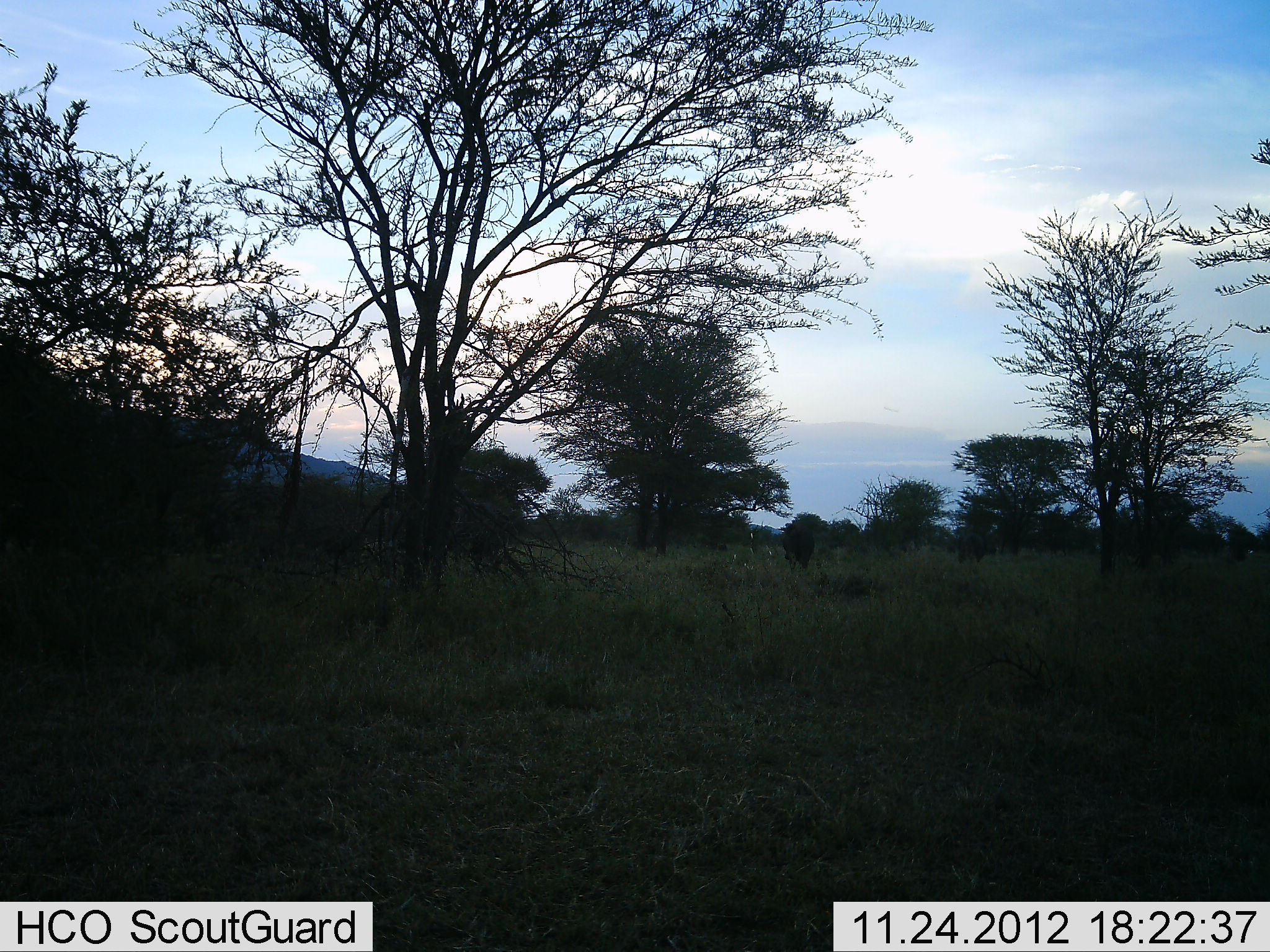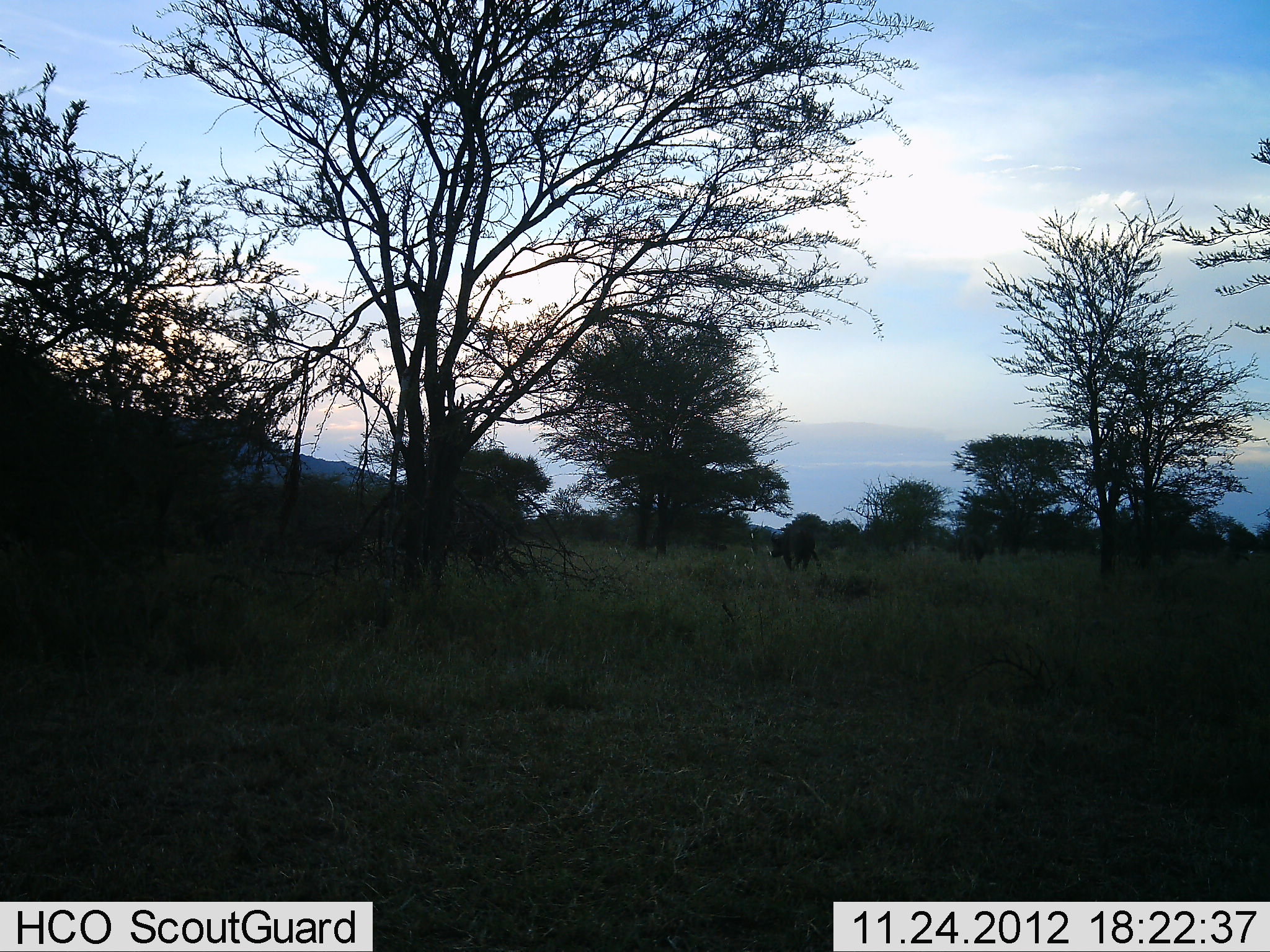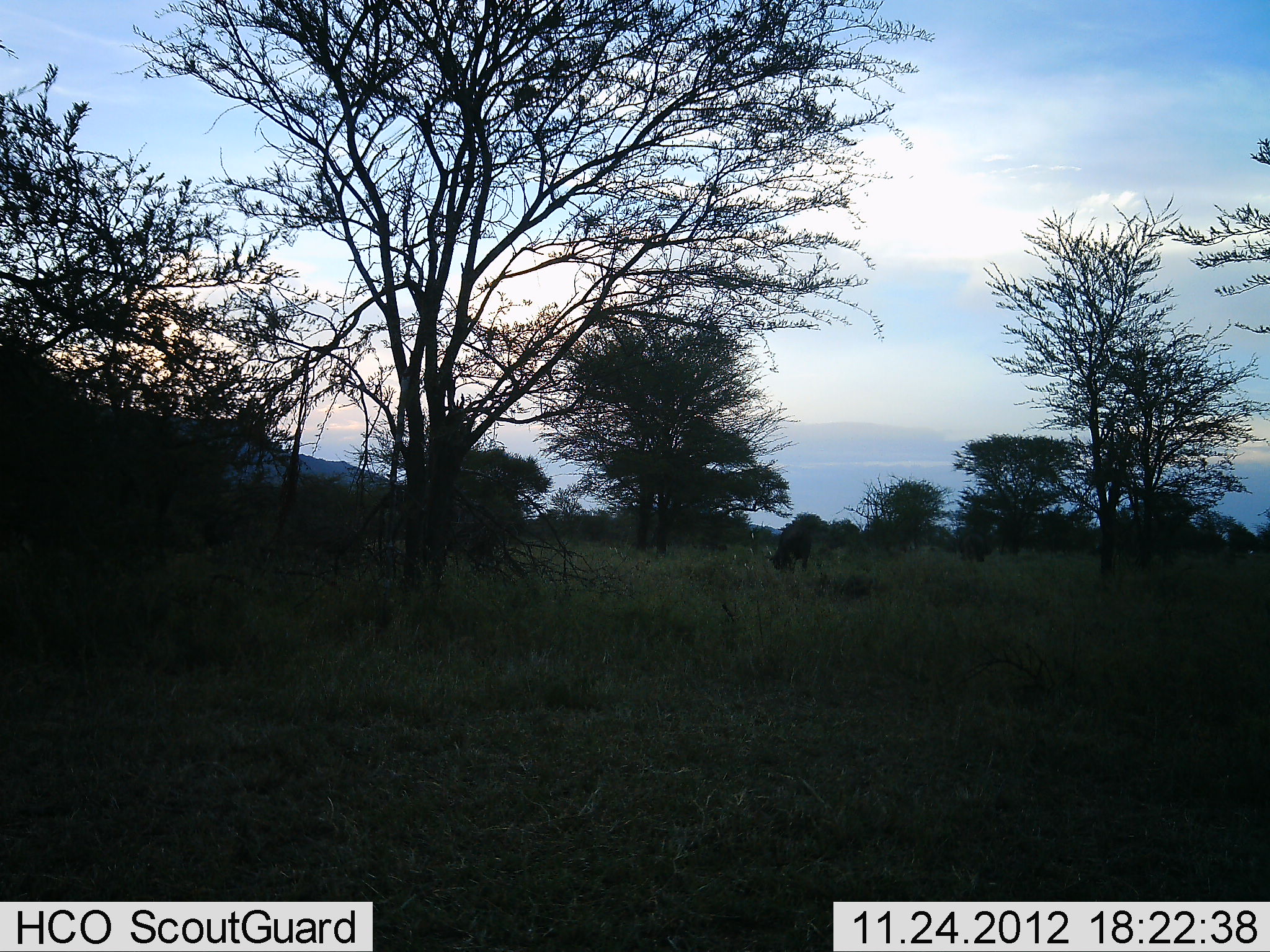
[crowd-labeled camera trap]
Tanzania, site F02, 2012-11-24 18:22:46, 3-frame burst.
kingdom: Animalia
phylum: Chordata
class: Mammalia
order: Artiodactyla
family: Bovidae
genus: Syncerus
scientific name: Syncerus caffer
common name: cape buffalo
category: buffalo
Buffalo (cape buffalo) (Syncerus caffer), count 1. Behavior (volunteer vote fractions): standing 22%, resting 0%, moving 22%, interacting 0%. Young present (vote fraction): 0%. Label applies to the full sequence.